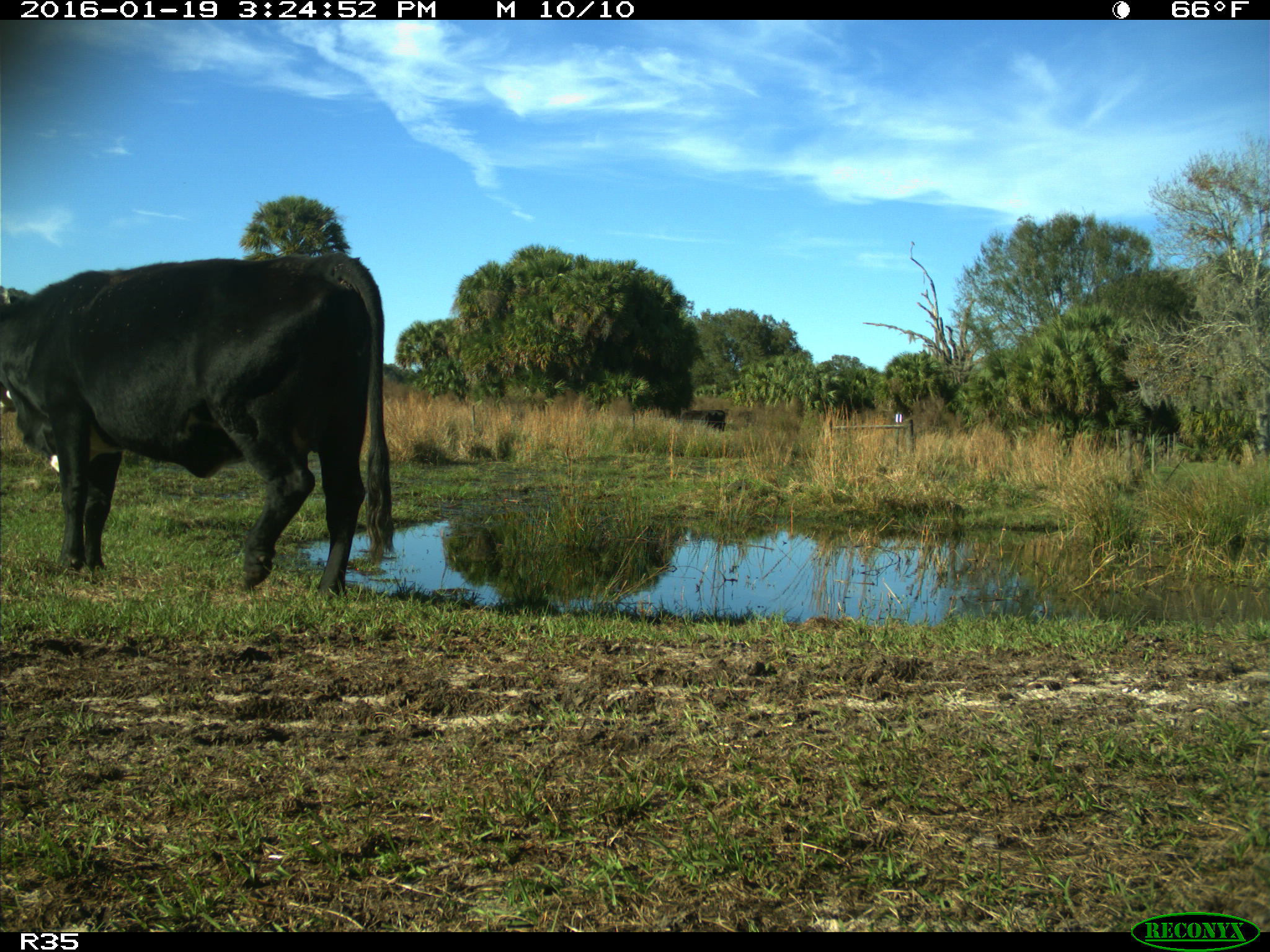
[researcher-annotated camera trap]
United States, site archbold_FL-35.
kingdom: Animalia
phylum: Chordata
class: Mammalia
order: Artiodactyla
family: Bovidae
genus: Bos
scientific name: Bos taurus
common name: domestic cow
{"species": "Bos taurus (domestic cow)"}